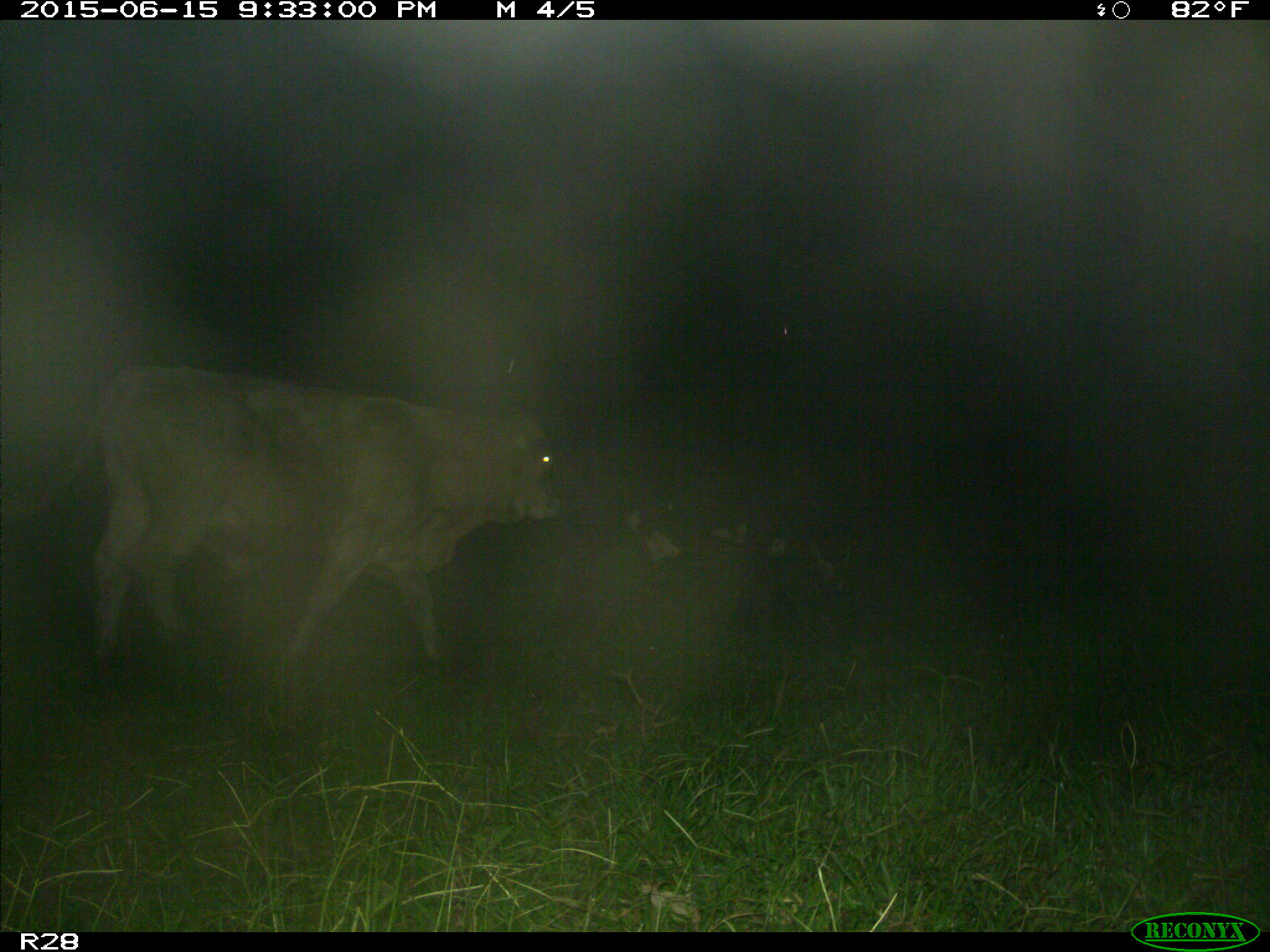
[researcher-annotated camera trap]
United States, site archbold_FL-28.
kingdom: Animalia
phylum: Chordata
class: Mammalia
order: Artiodactyla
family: Bovidae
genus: Bos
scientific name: Bos taurus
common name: domestic cow